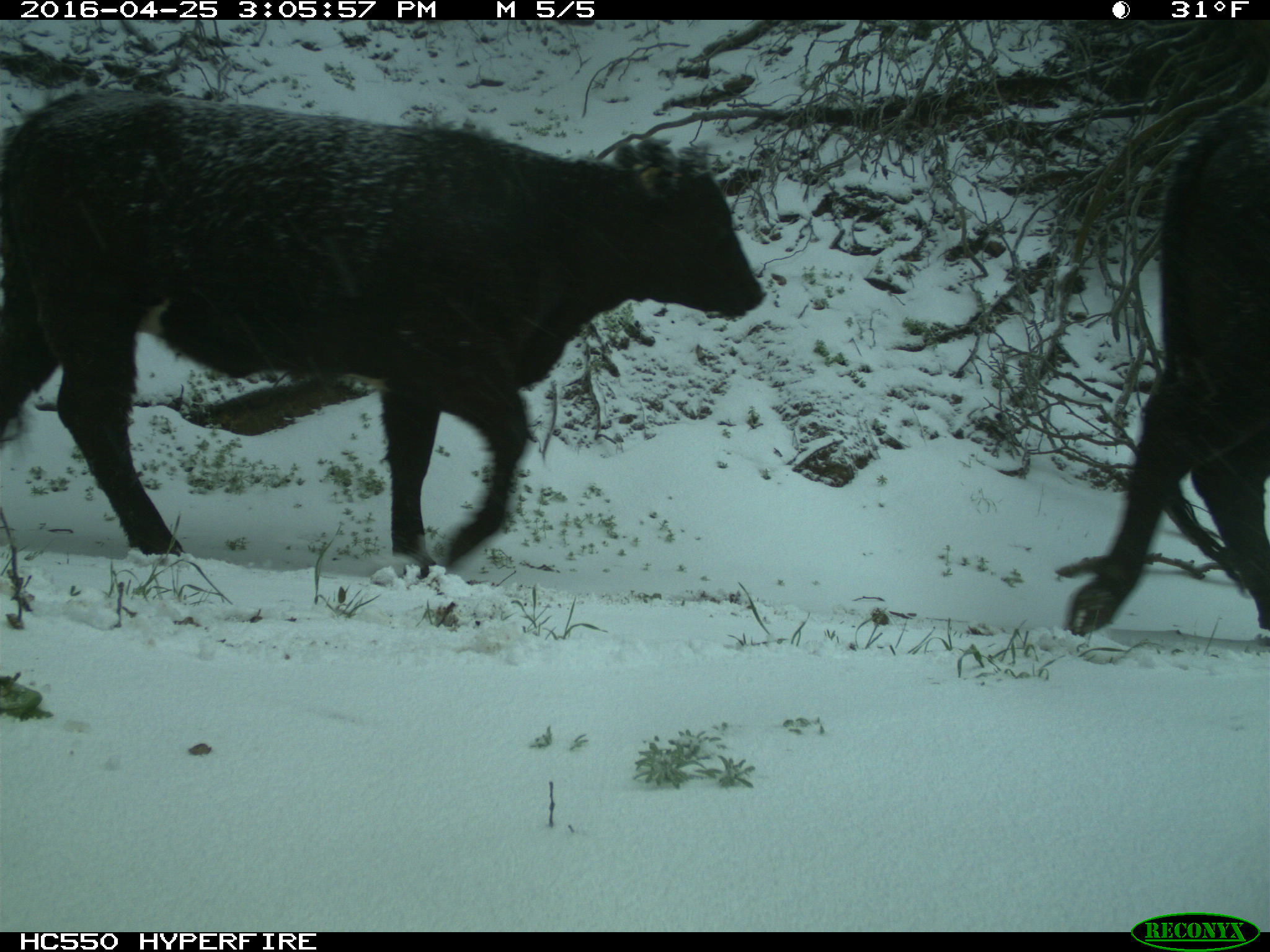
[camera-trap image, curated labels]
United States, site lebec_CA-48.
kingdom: Animalia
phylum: Chordata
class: Mammalia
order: Artiodactyla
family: Bovidae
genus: Bos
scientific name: Bos taurus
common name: domestic cow